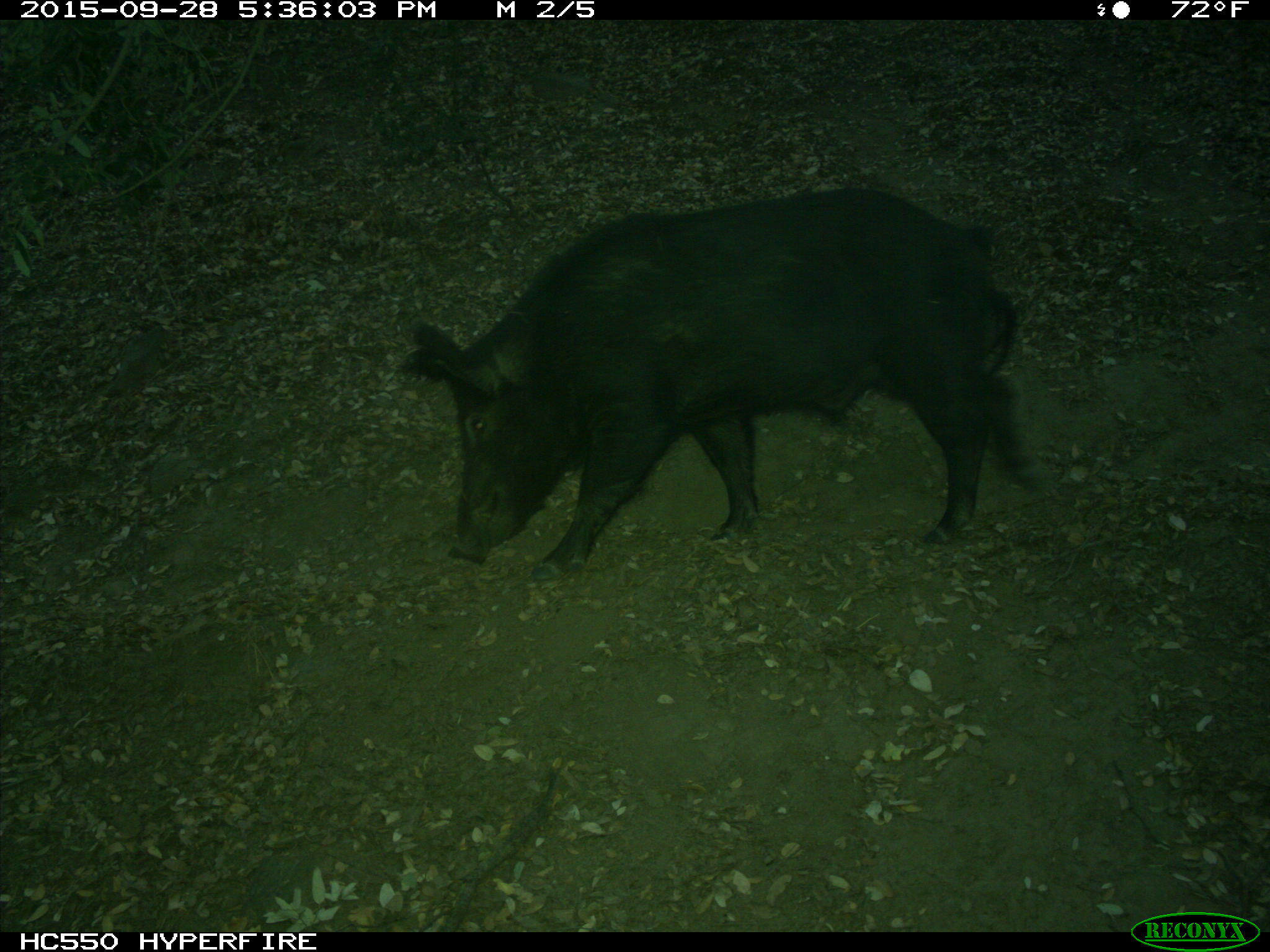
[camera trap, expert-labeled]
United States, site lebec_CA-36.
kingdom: Animalia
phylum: Chordata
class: Mammalia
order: Artiodactyla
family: Suidae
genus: Sus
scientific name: Sus scrofa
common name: wild boar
Sus scrofa (wild boar).